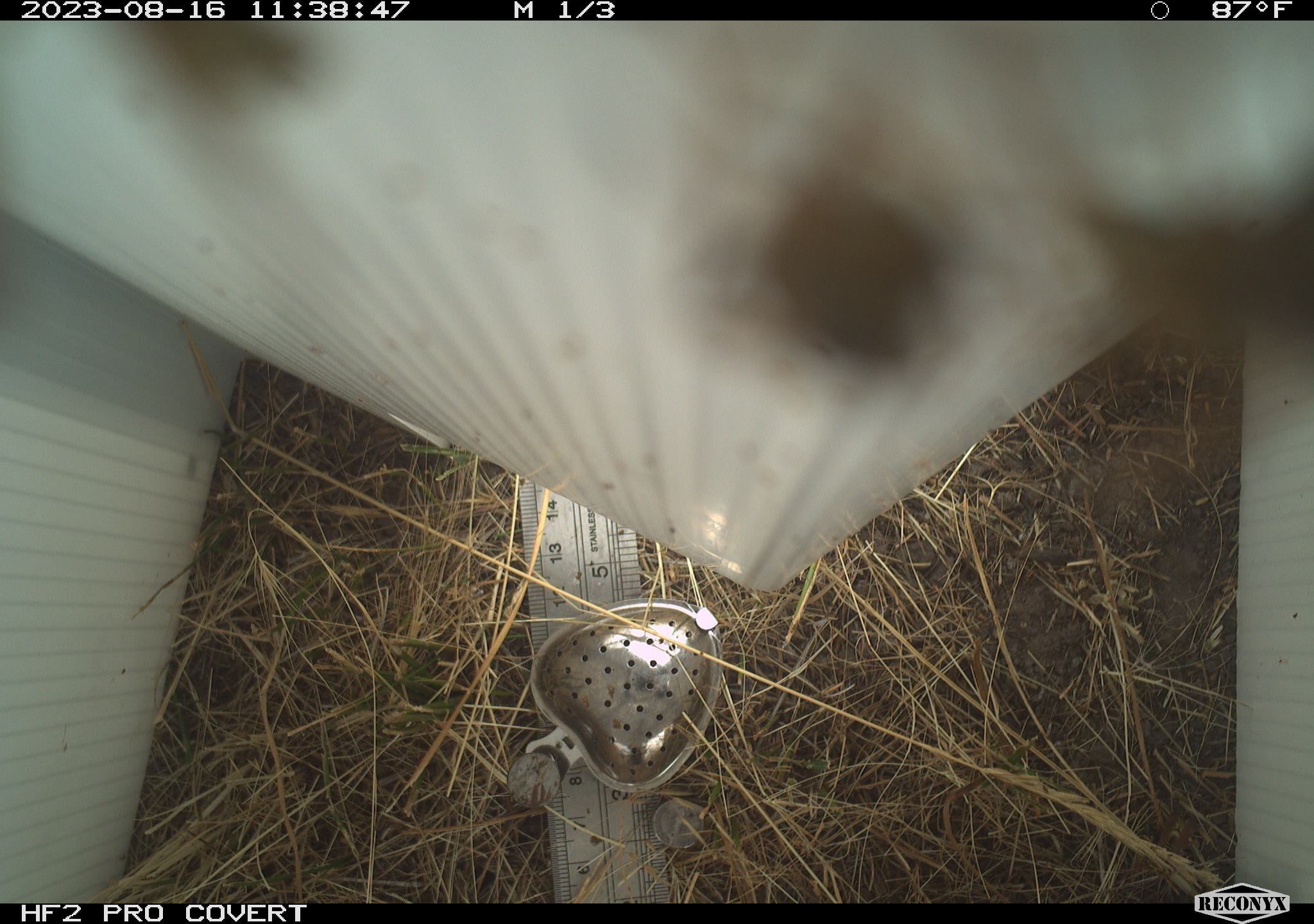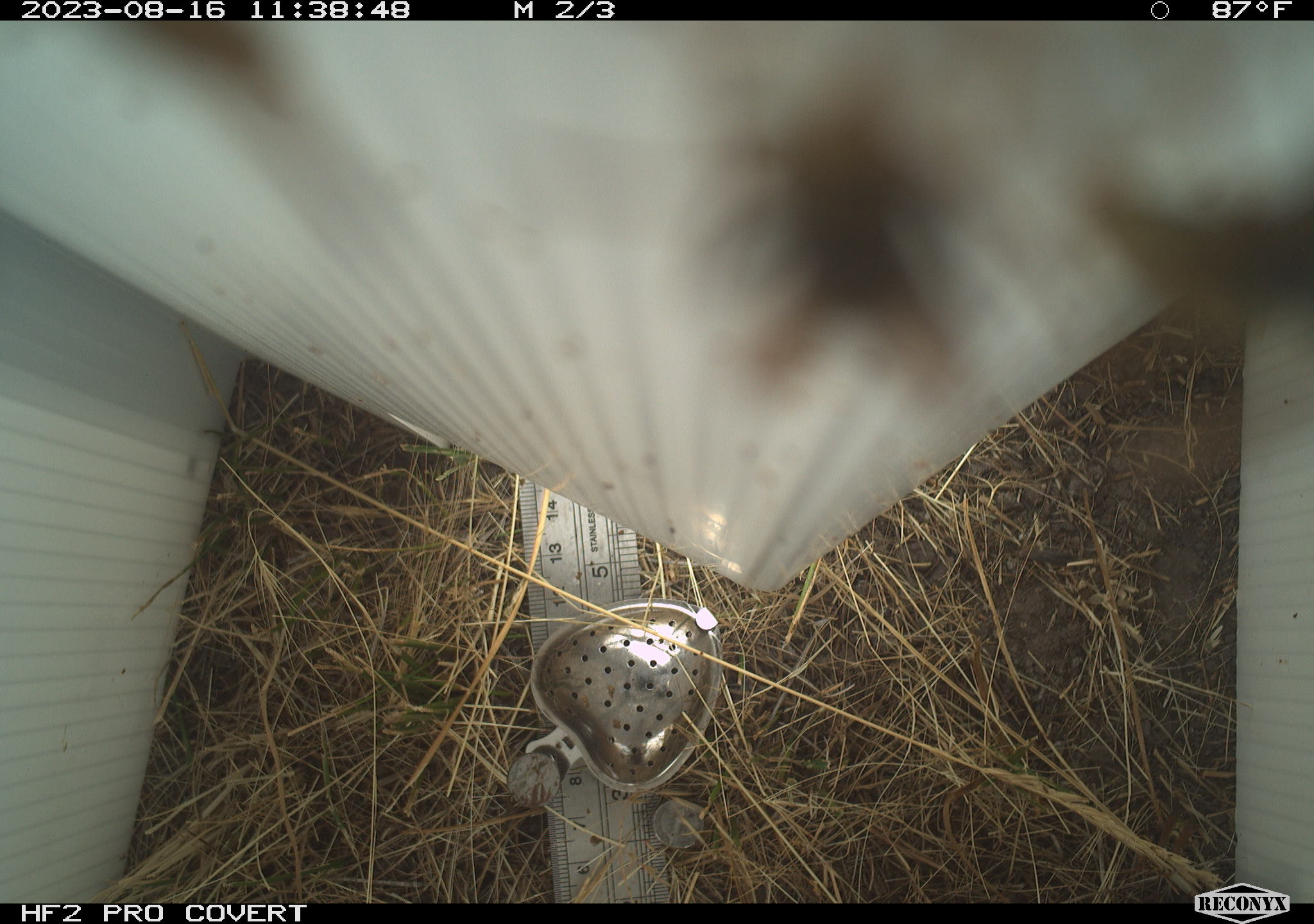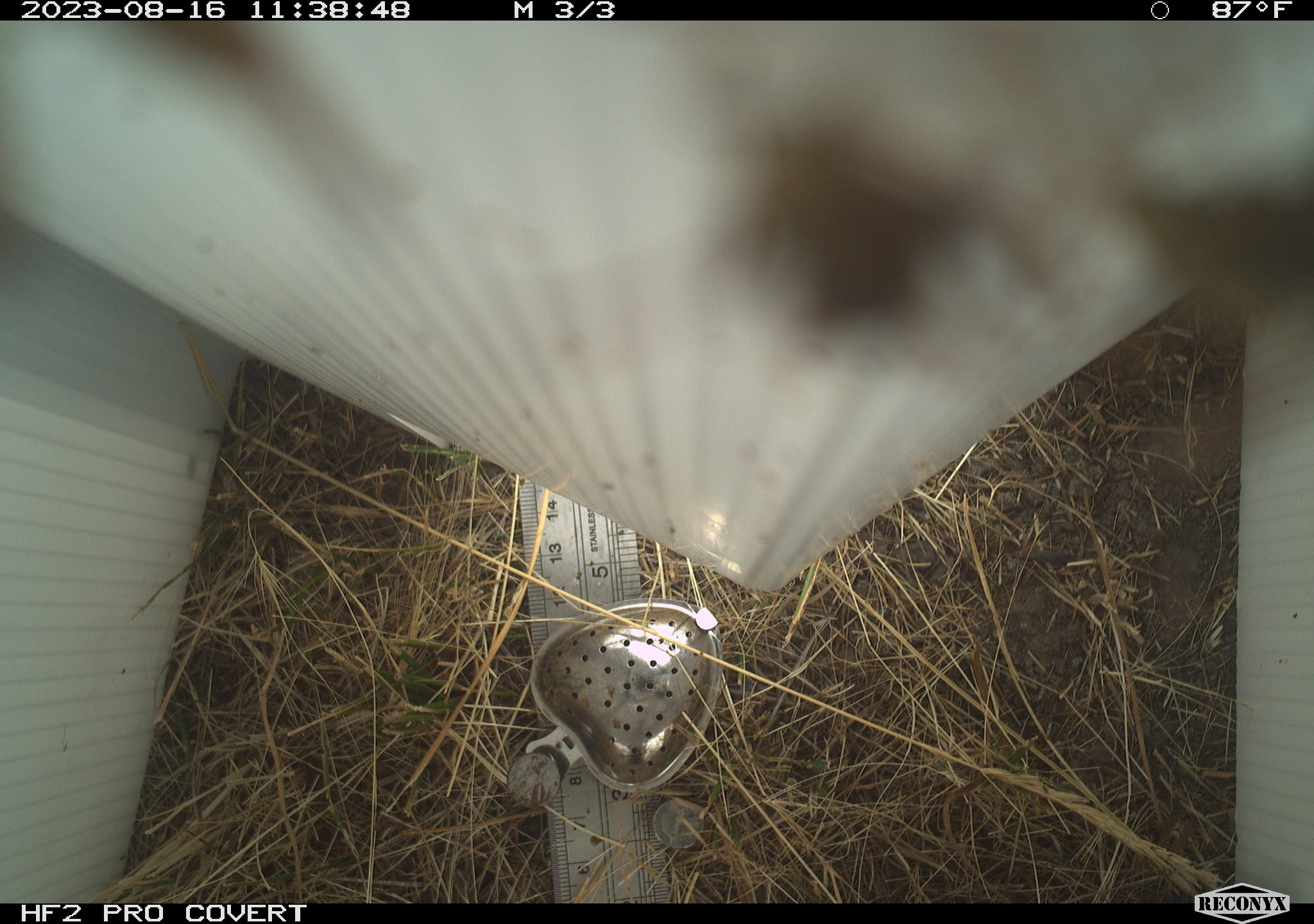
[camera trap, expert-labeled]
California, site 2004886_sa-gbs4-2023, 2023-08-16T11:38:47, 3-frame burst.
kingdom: Animalia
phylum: Arthropoda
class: Insecta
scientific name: Insecta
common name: insect